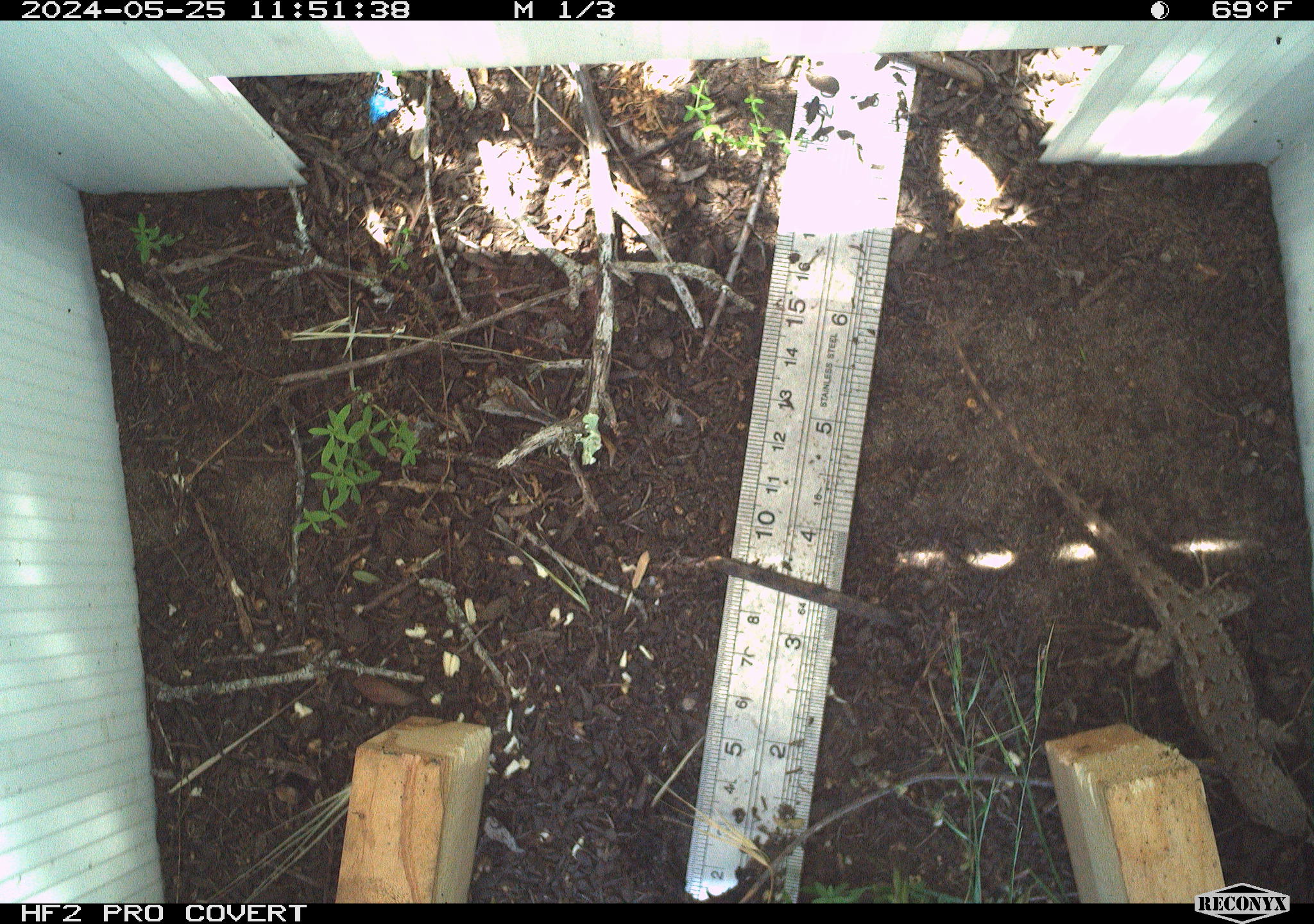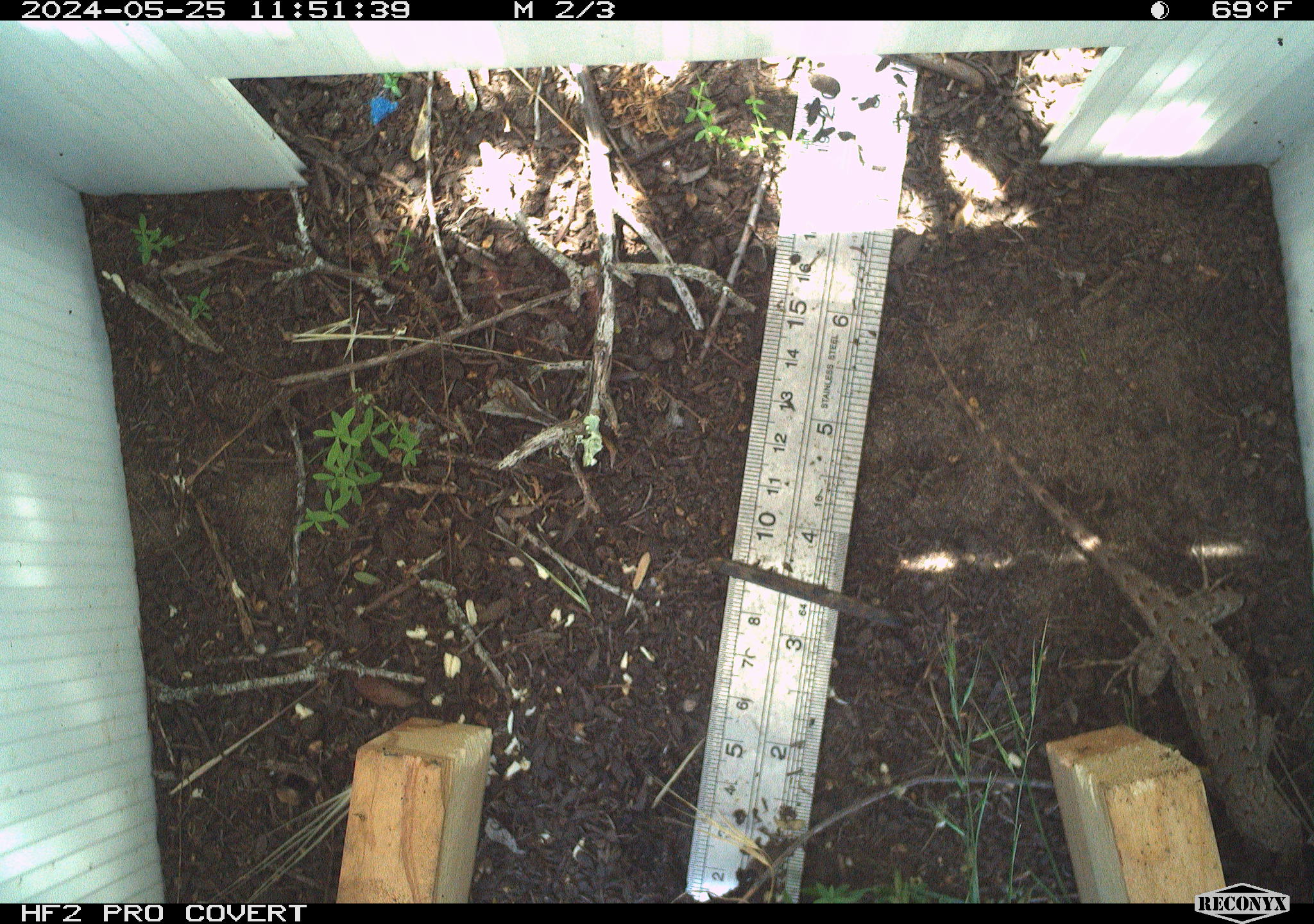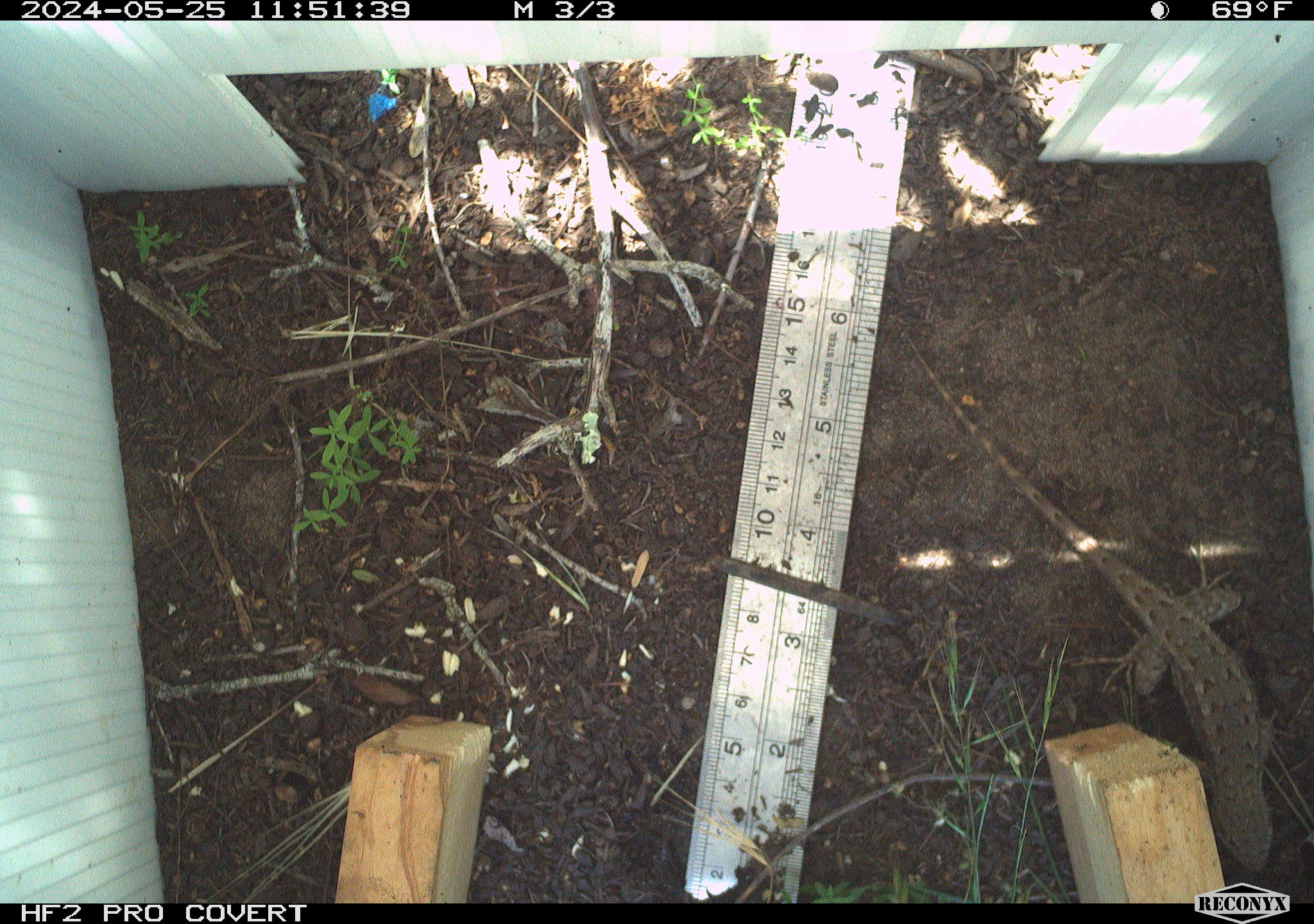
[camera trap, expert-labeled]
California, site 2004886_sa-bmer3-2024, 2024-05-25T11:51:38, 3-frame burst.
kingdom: Animalia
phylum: Chordata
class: Reptilia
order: Squamata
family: Phrynosomatidae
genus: Sceloporus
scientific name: Sceloporus occidentalis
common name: western fence lizard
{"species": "western fence lizard (Sceloporus occidentalis)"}